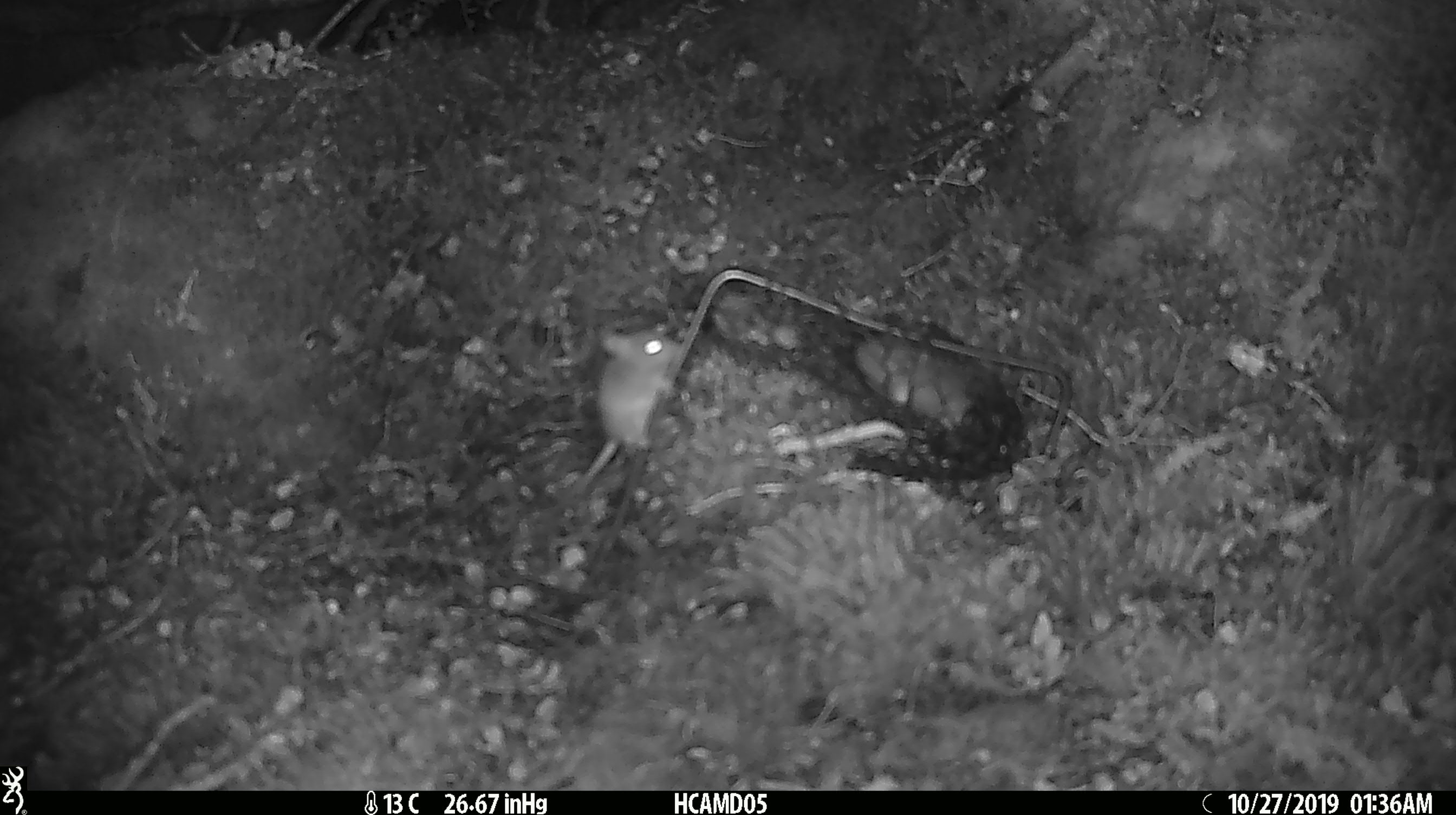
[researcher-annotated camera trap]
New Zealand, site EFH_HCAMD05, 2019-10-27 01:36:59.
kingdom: Animalia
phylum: Chordata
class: Mammalia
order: Rodentia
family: Muridae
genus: Mus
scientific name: Mus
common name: mouse